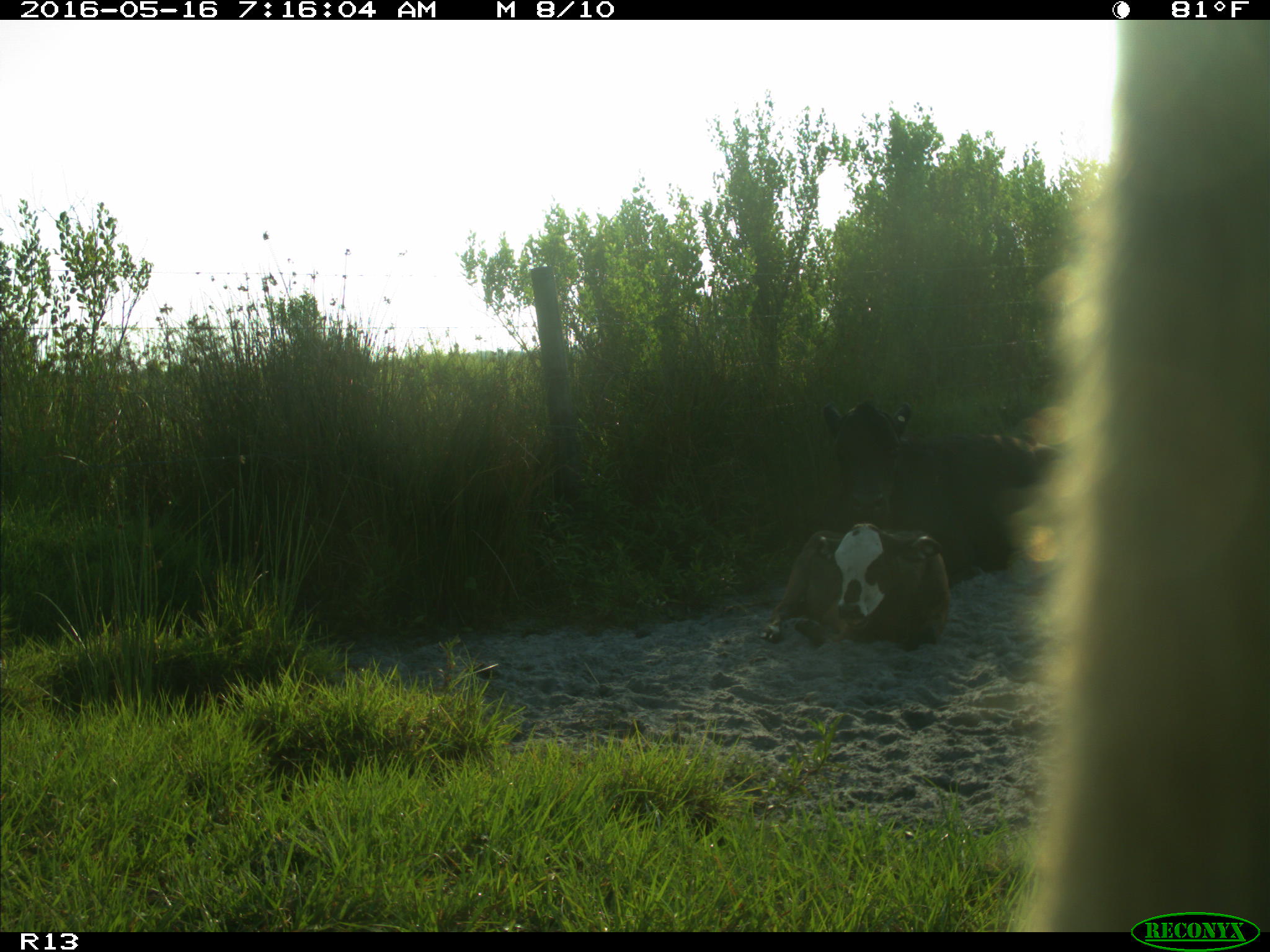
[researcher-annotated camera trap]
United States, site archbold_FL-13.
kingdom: Animalia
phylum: Chordata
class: Mammalia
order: Artiodactyla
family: Bovidae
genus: Bos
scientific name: Bos taurus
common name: domestic cow